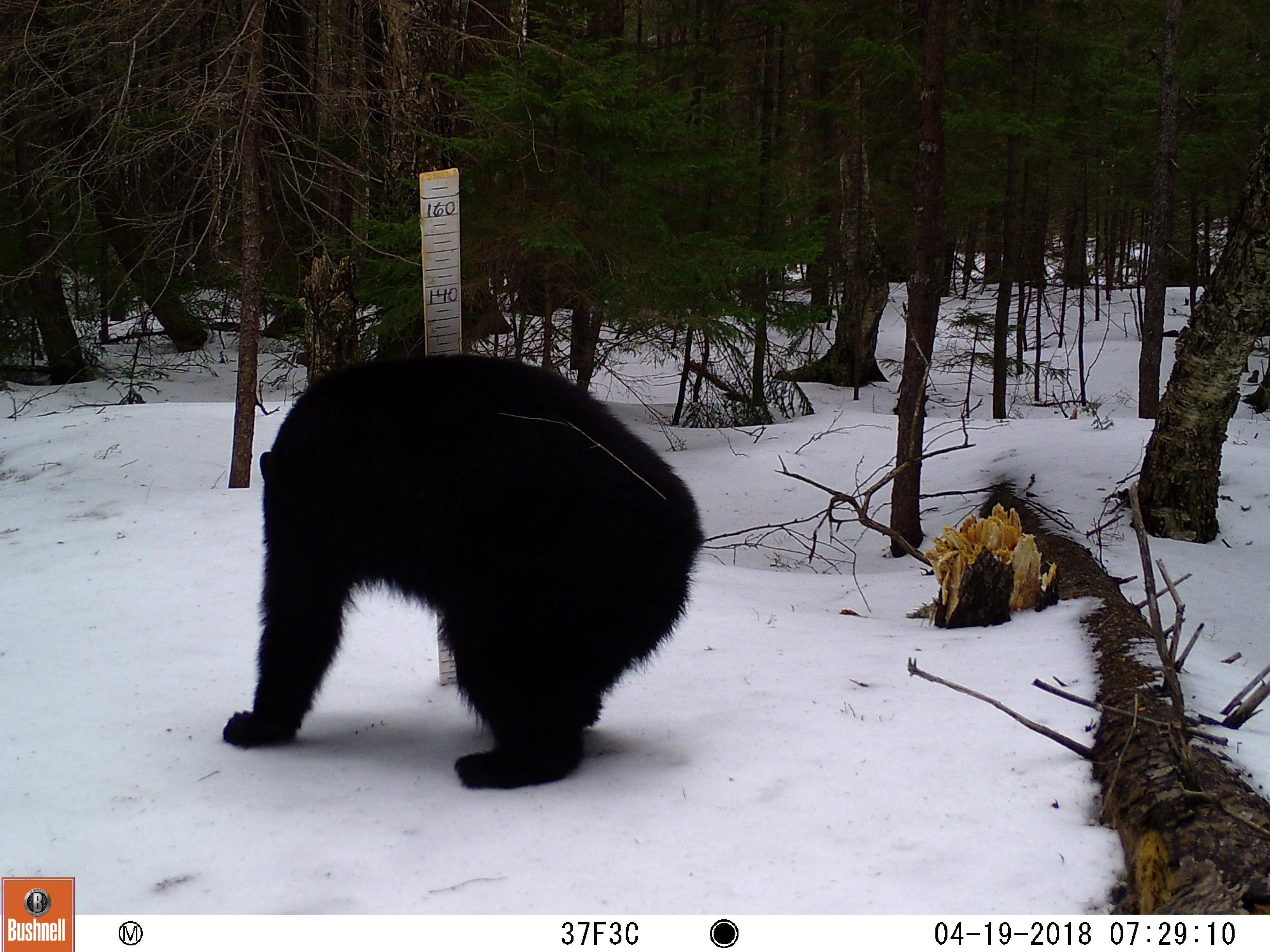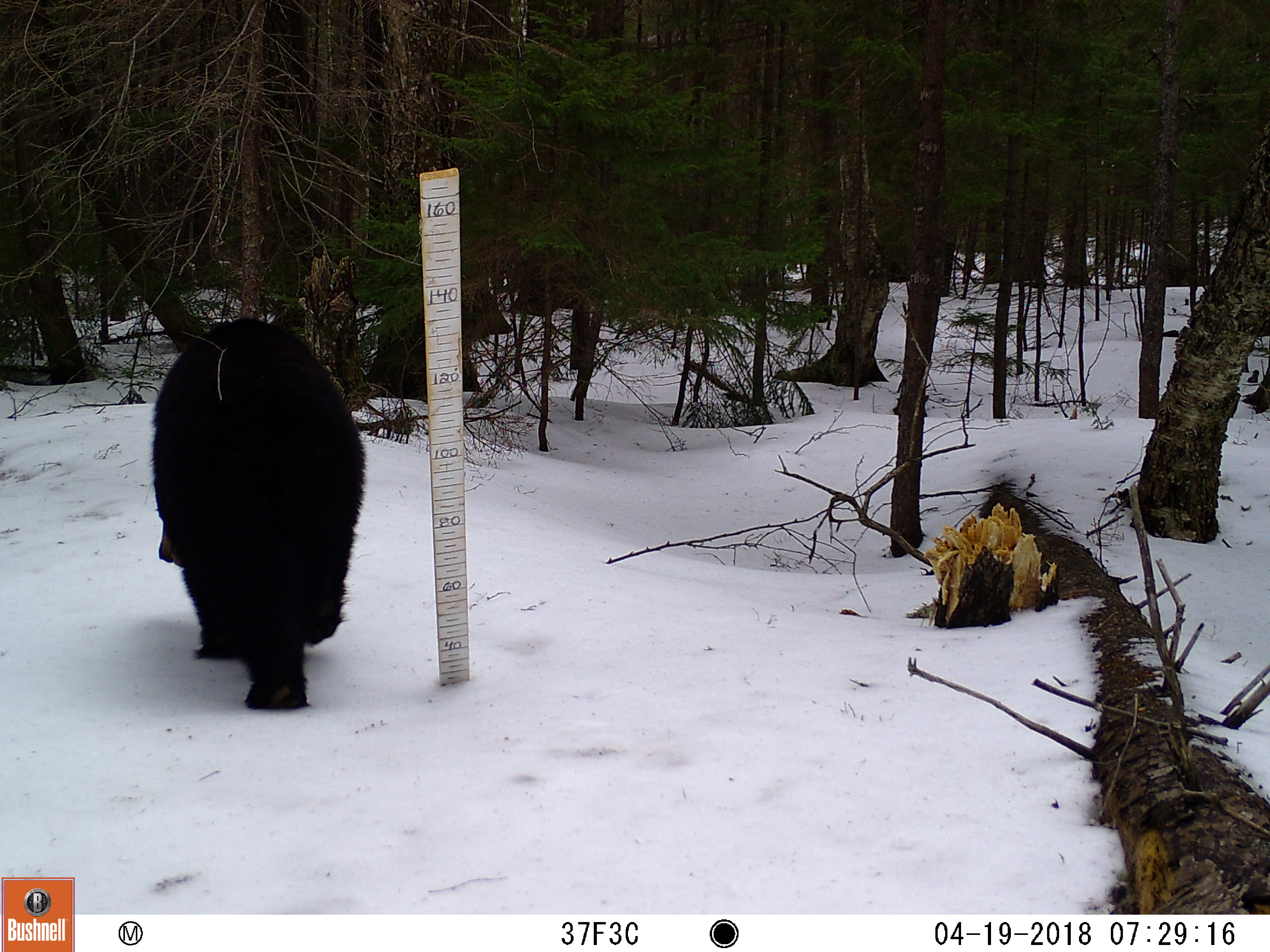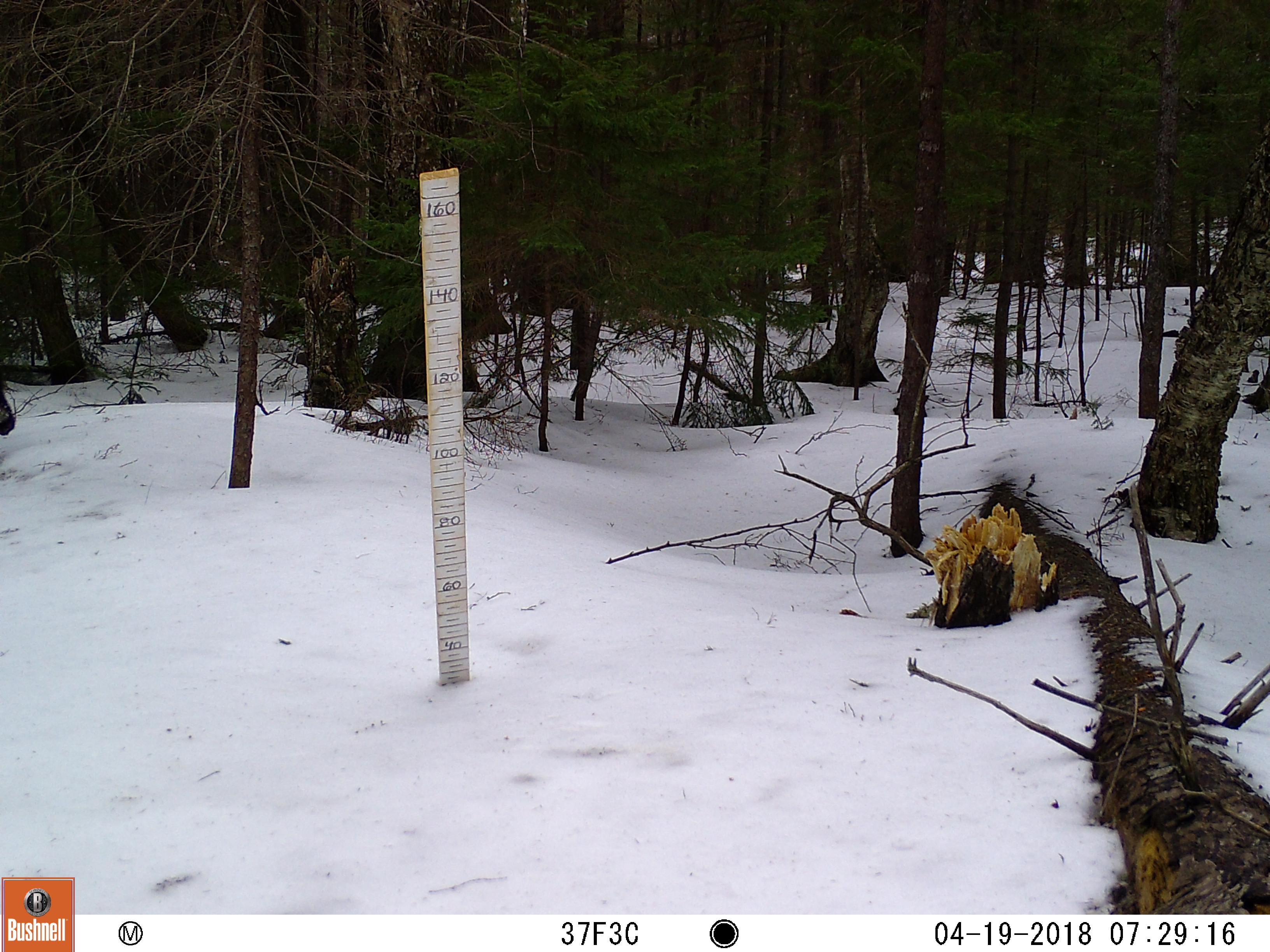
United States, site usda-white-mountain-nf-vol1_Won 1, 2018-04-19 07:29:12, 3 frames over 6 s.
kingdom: Animalia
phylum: Chordata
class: Mammalia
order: Carnivora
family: Ursidae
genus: Ursus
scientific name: Ursus americanus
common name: black bear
Black bear (Ursus americanus).